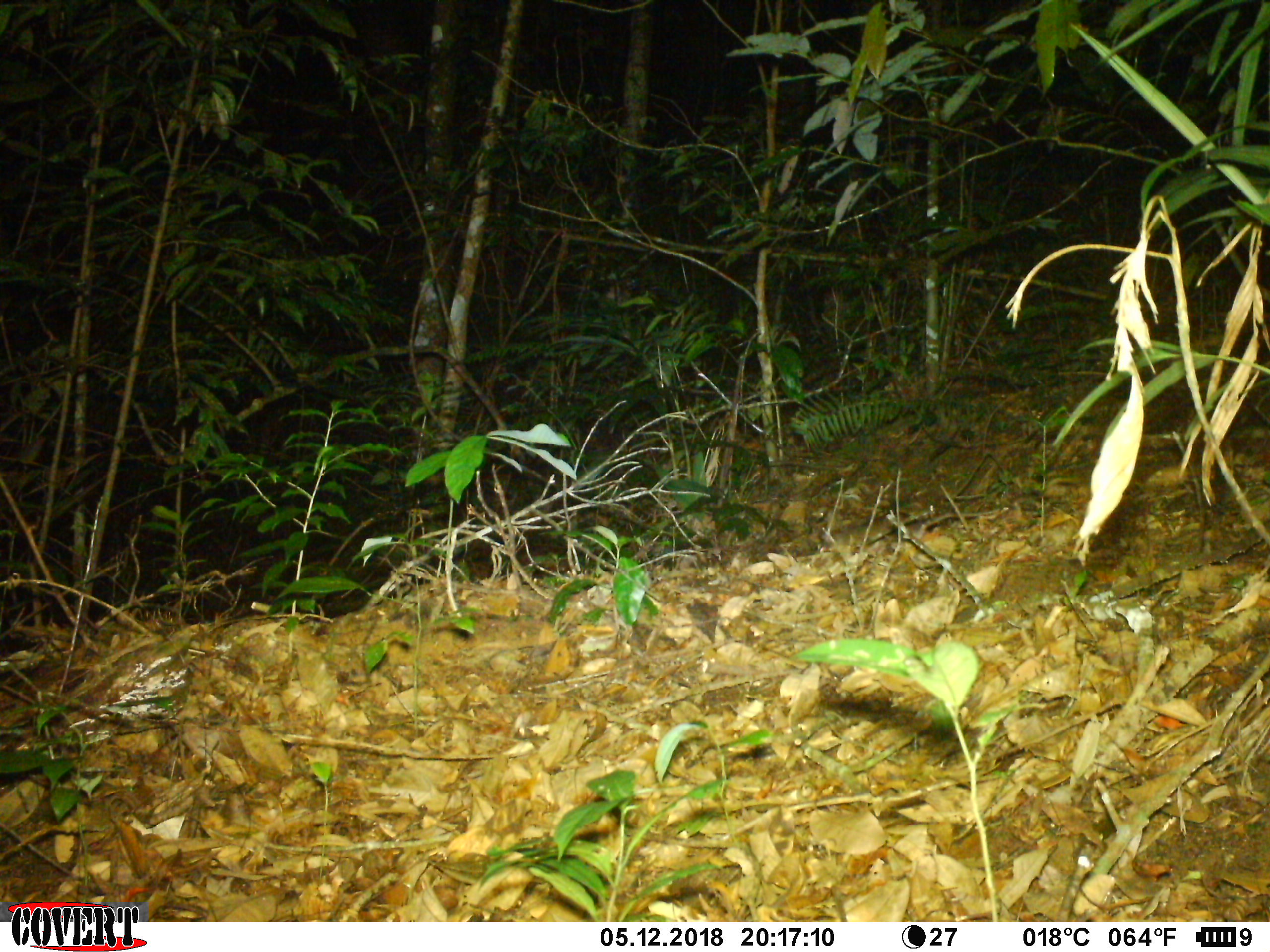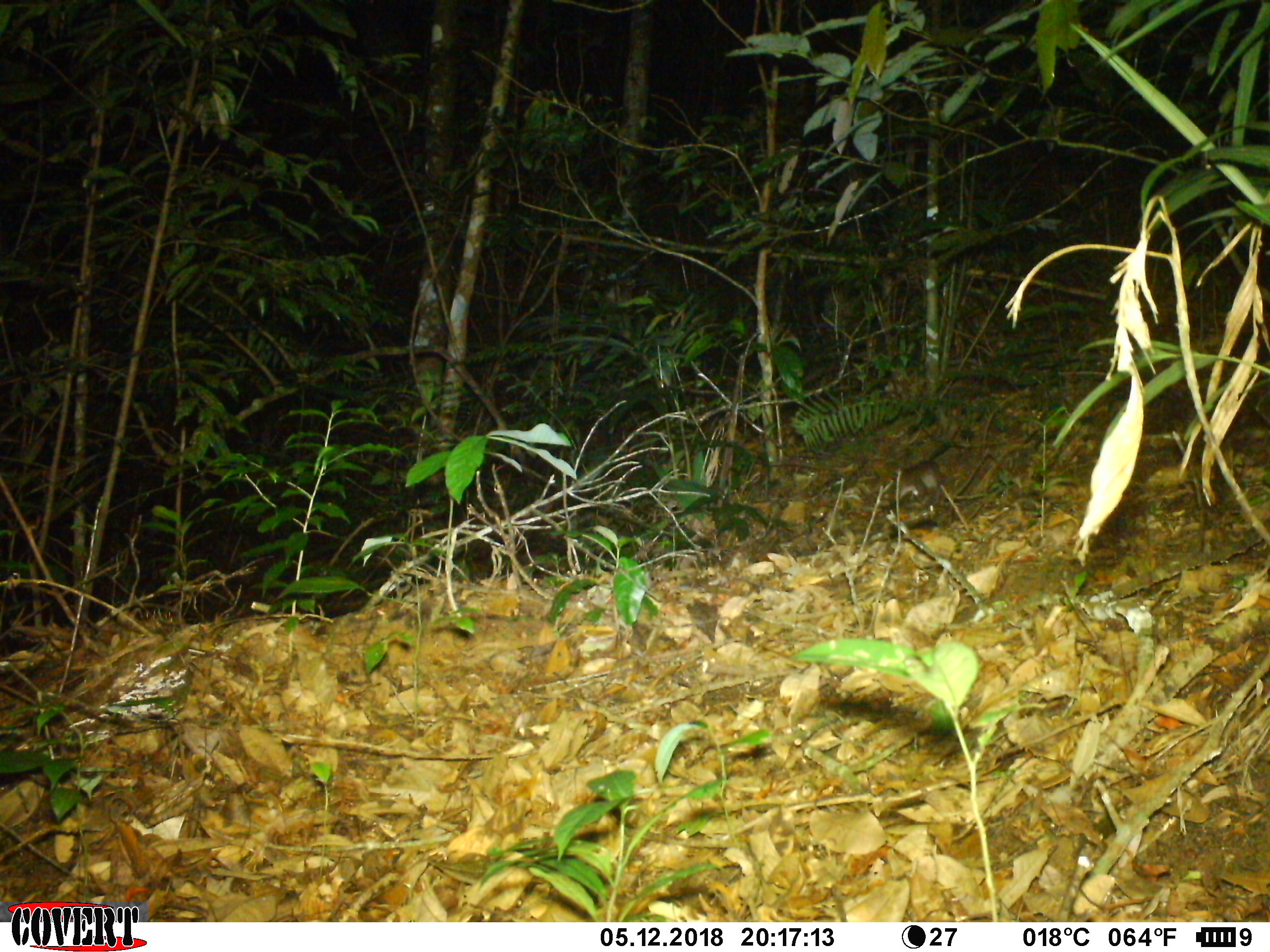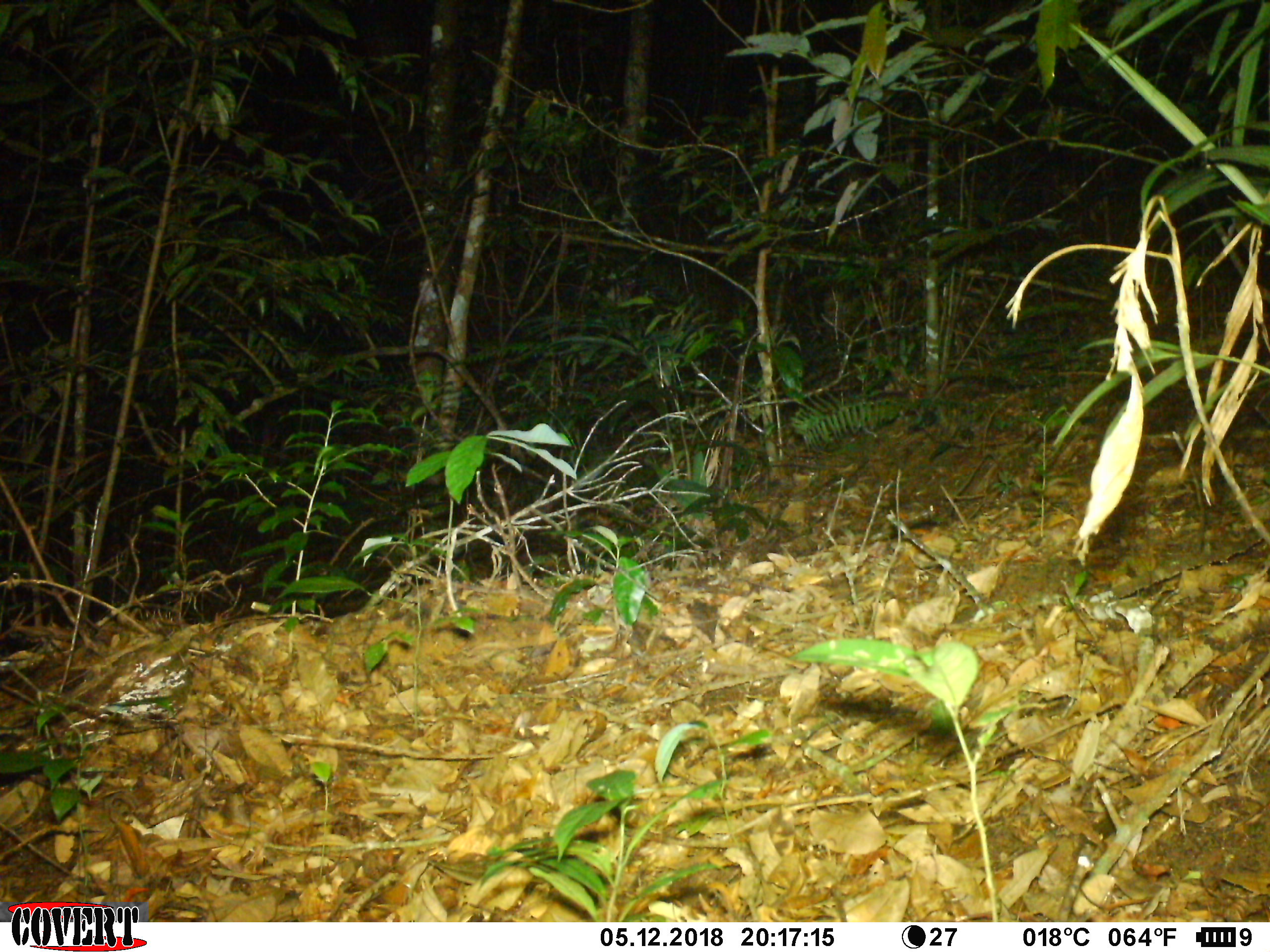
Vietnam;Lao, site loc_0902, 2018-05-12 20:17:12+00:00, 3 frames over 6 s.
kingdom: Animalia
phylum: Chordata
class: Mammalia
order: Rodentia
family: Muridae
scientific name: Muridae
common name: old-world mice and rats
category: unidentified murid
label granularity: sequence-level